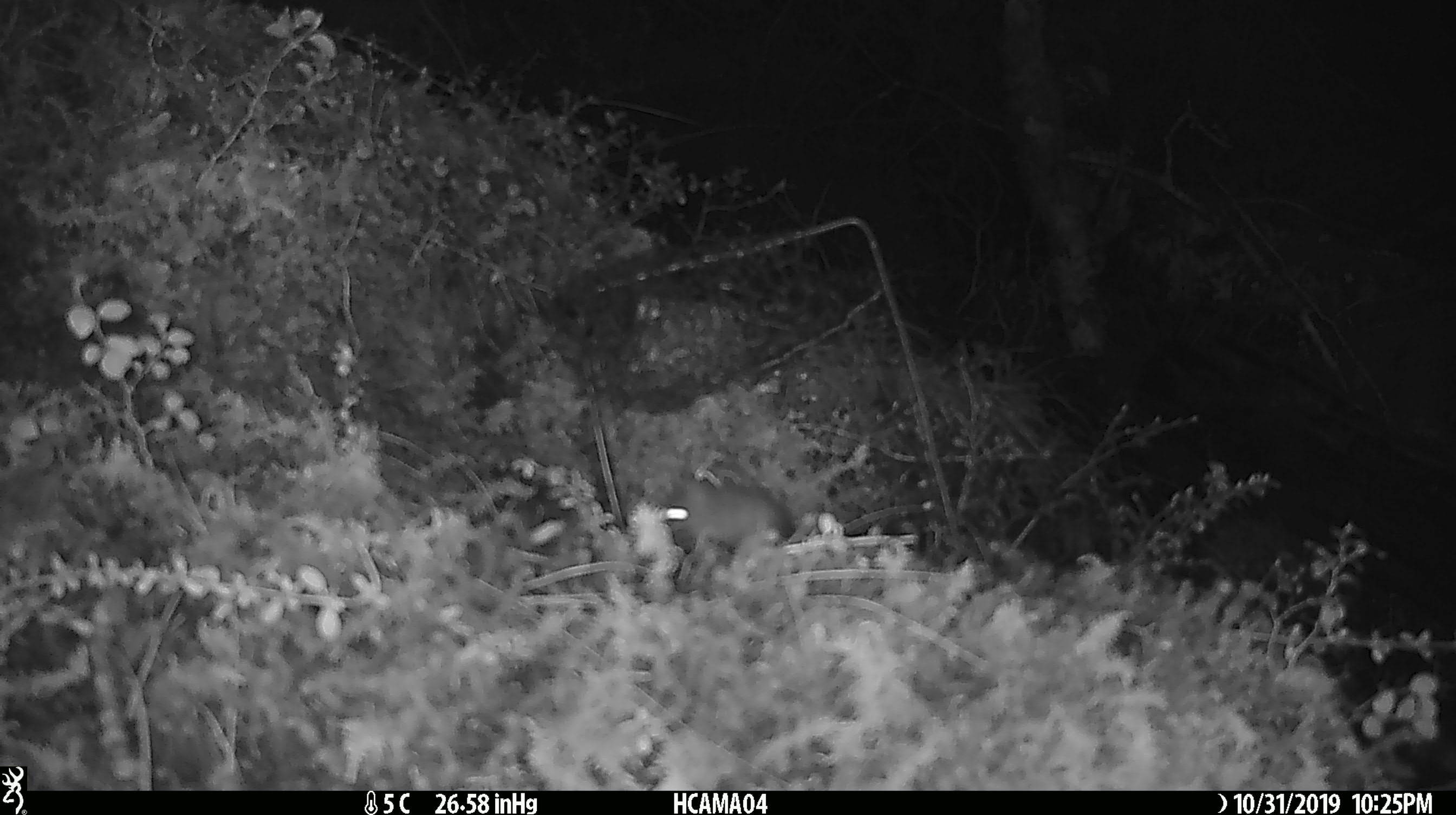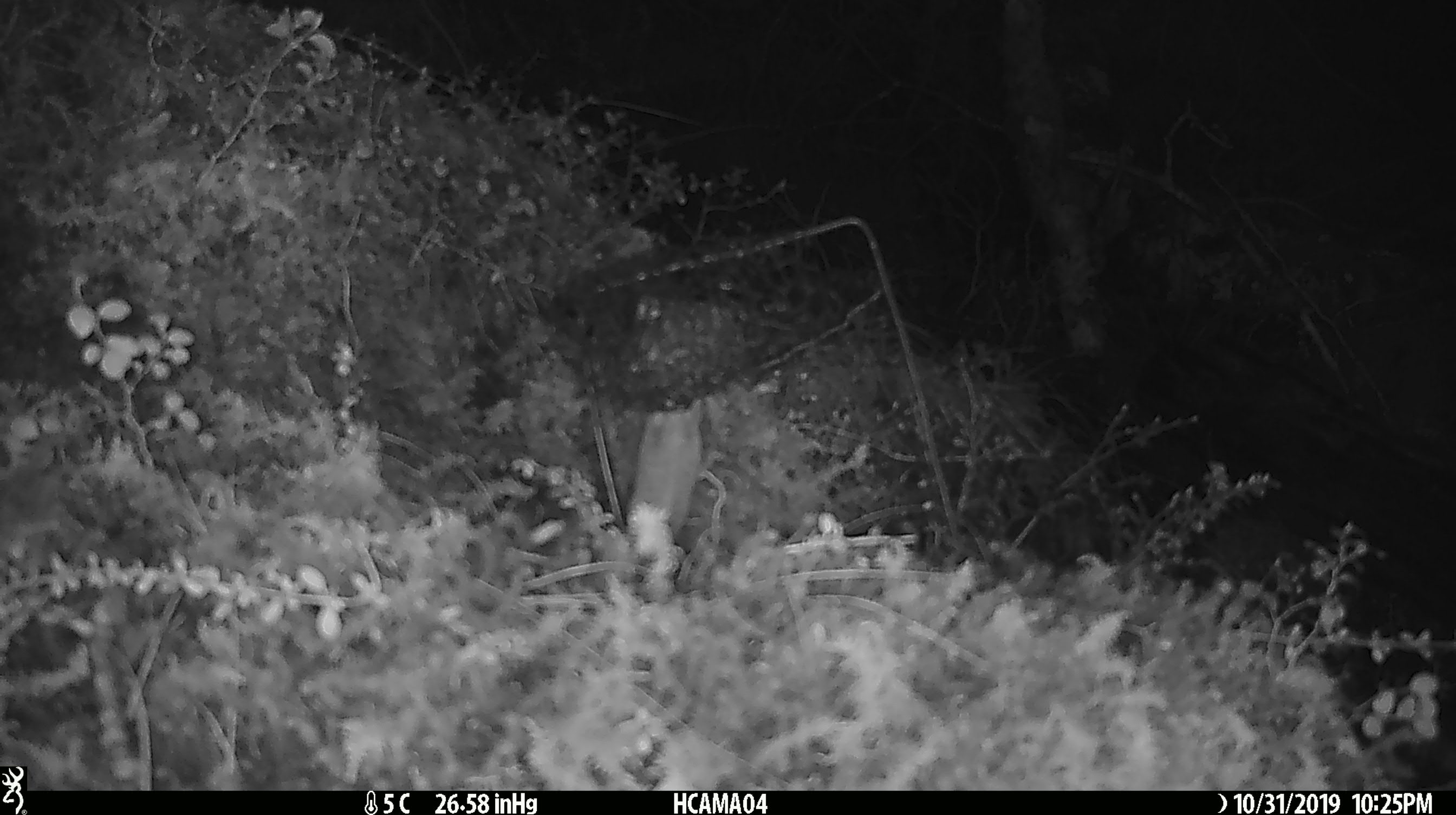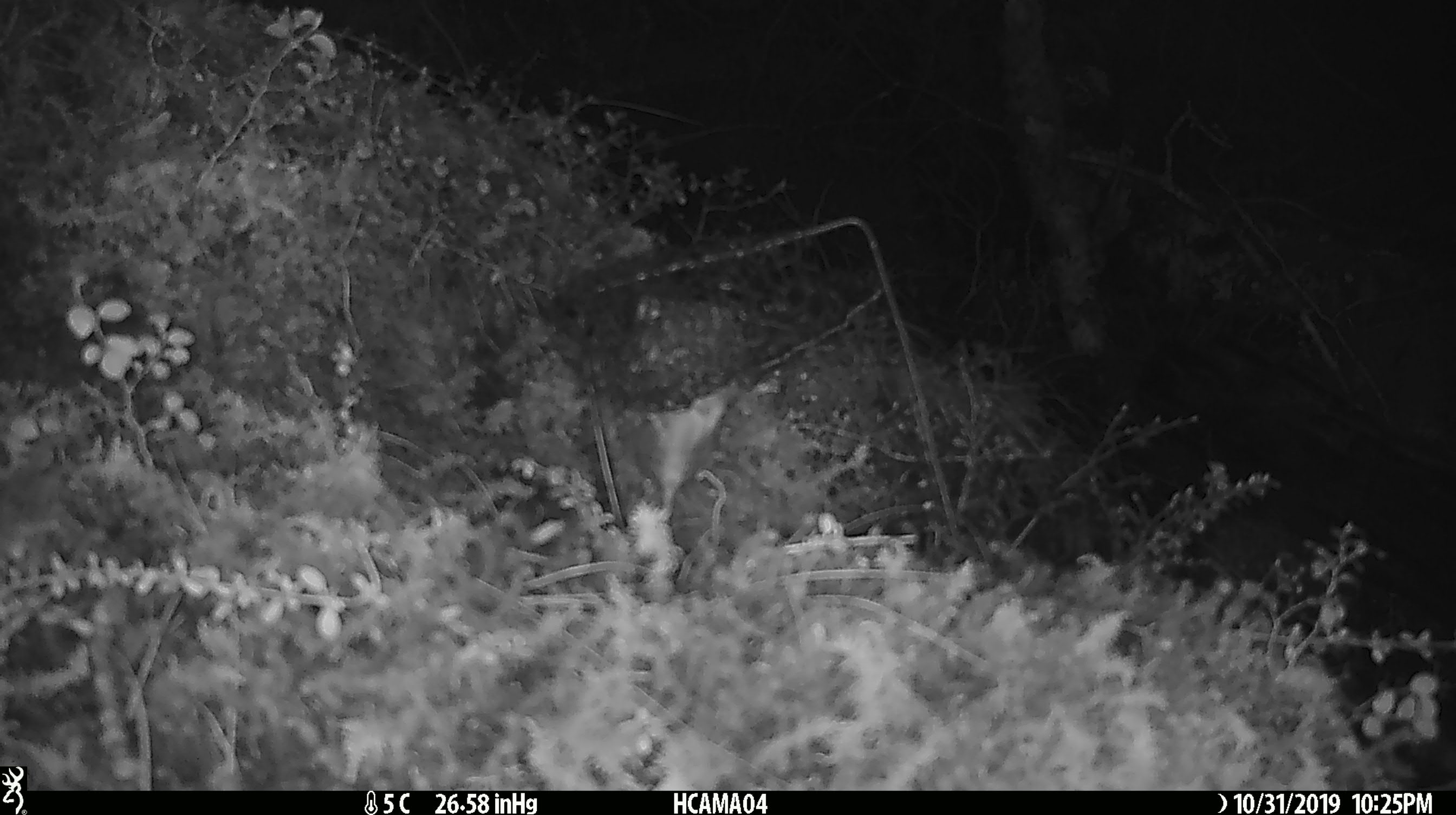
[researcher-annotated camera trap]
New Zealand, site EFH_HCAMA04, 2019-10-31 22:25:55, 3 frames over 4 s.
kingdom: Animalia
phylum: Chordata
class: Mammalia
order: Rodentia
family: Muridae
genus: Mus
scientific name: Mus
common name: mouse